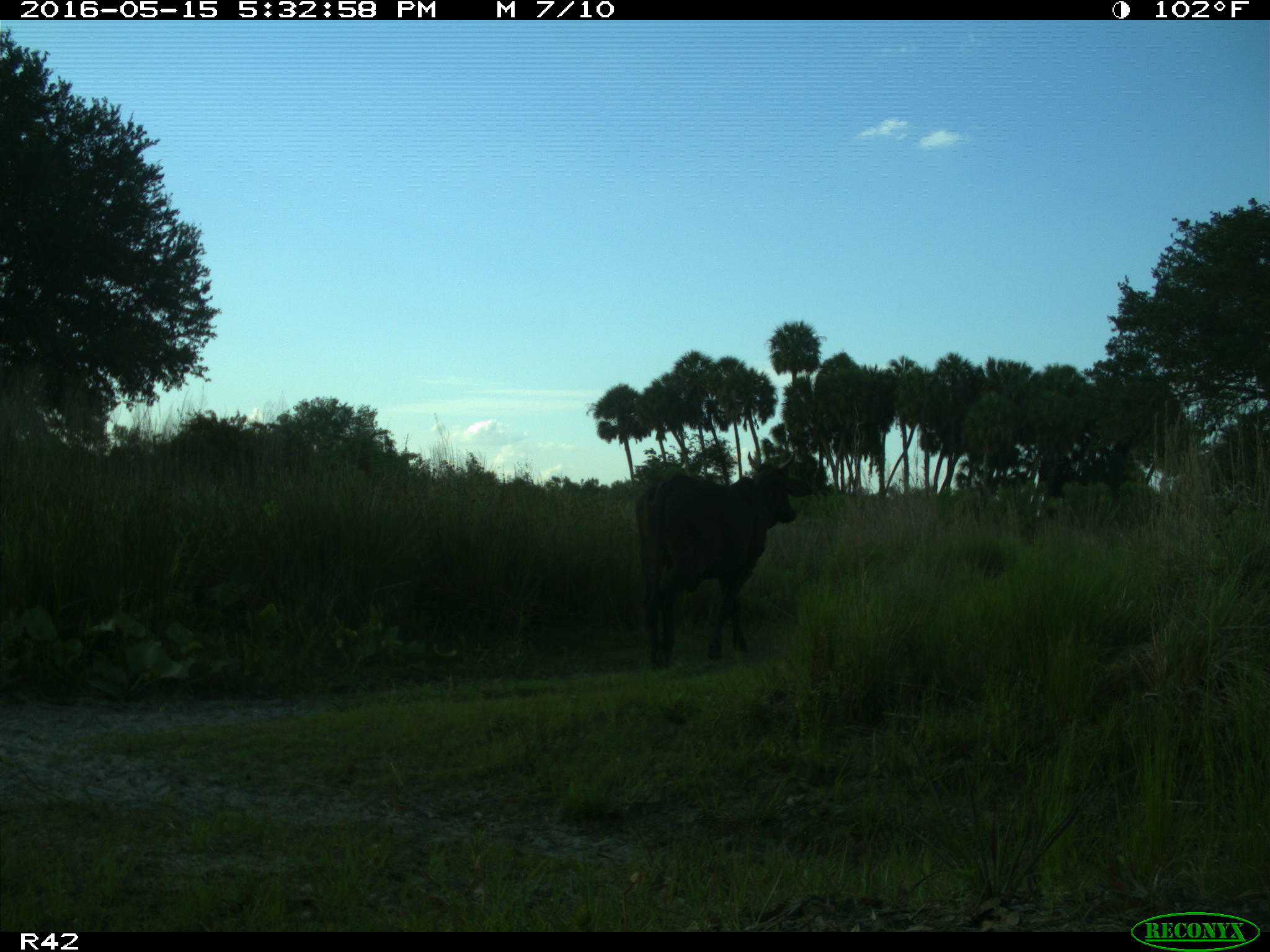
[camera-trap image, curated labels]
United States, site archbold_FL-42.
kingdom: Animalia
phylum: Chordata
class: Mammalia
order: Artiodactyla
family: Bovidae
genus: Bos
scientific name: Bos taurus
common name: domestic cow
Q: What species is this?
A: Bos taurus (domestic cow).